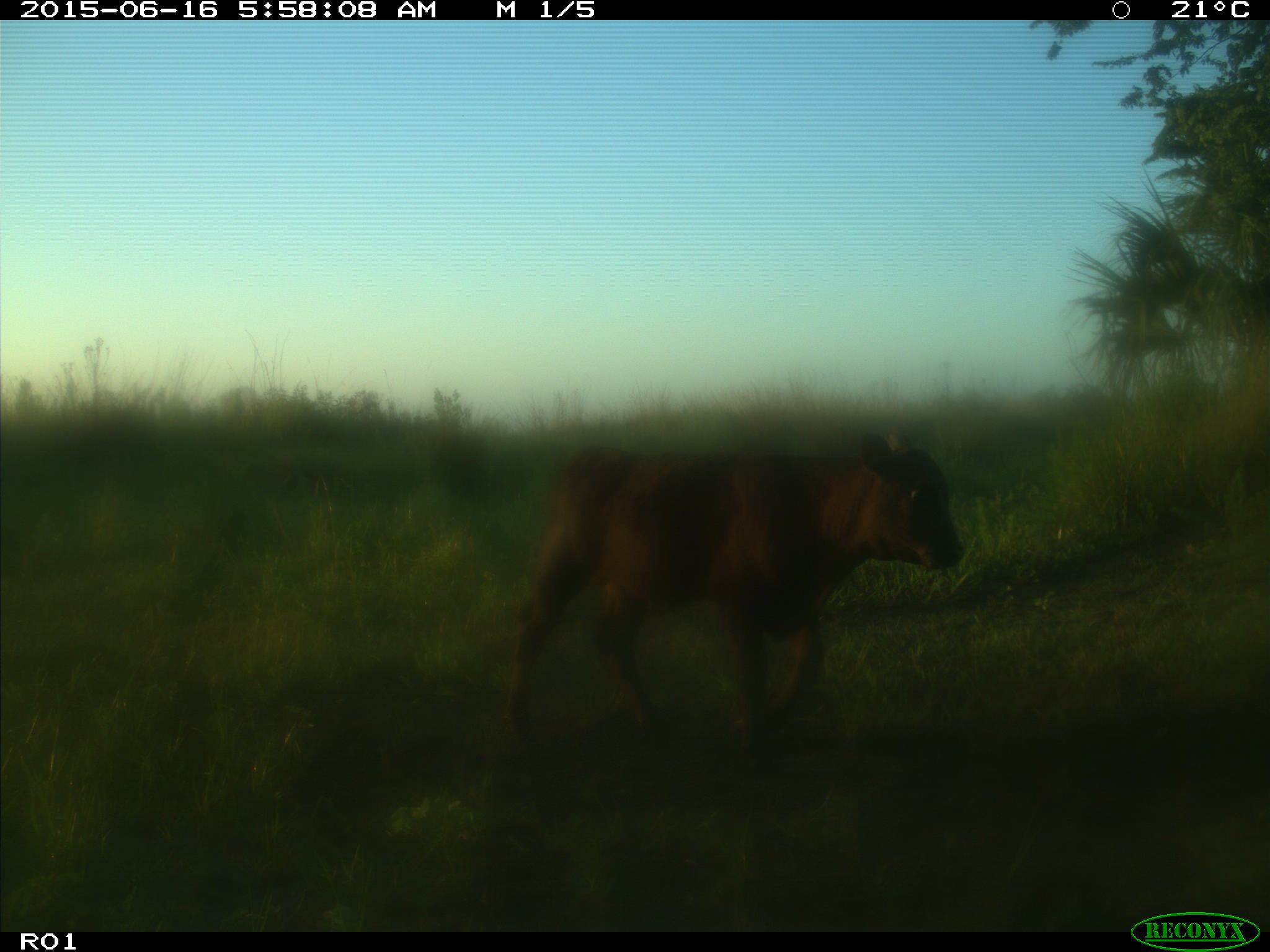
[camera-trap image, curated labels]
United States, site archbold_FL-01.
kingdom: Animalia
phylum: Chordata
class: Mammalia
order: Artiodactyla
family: Bovidae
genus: Bos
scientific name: Bos taurus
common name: domestic cow